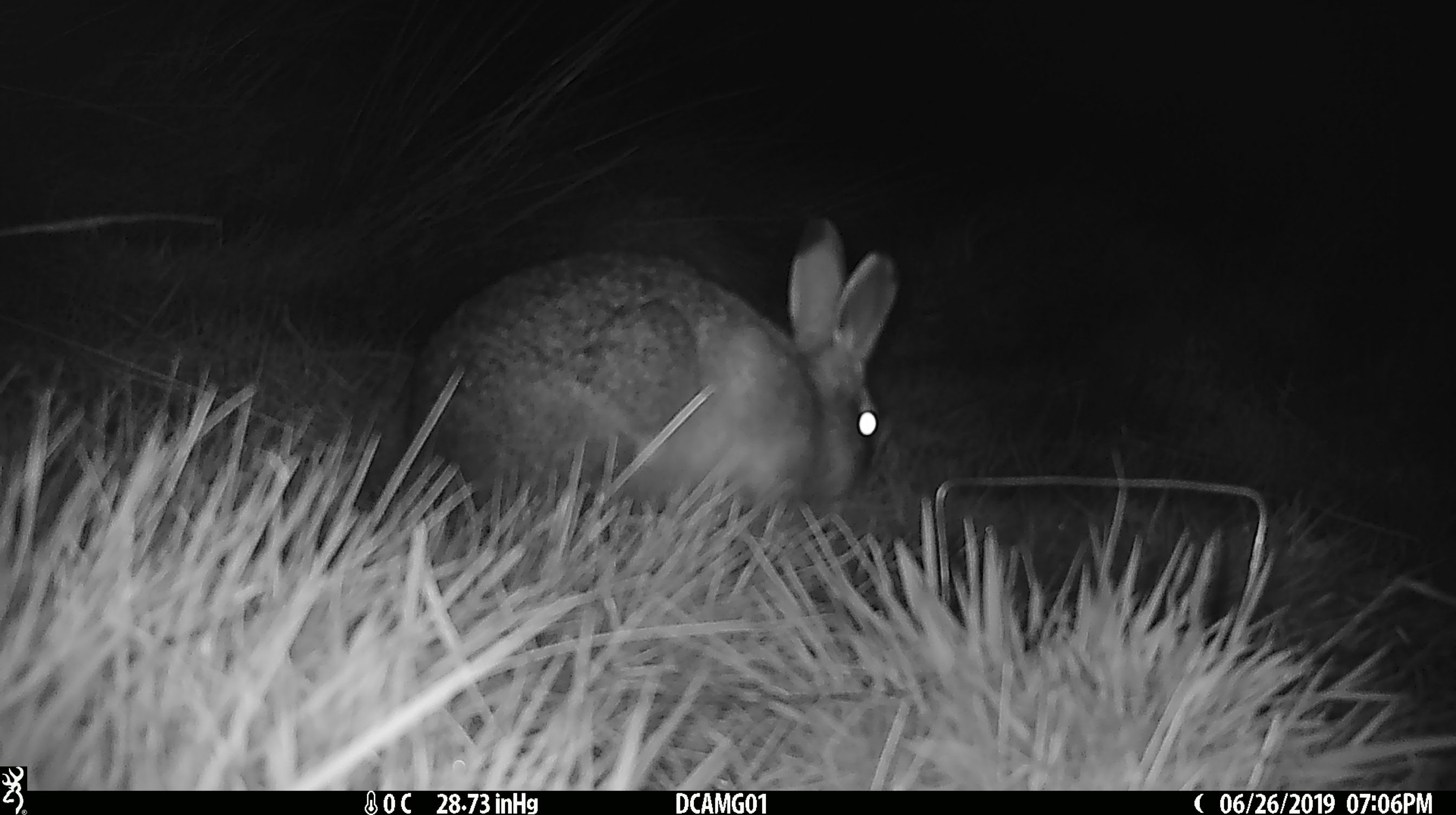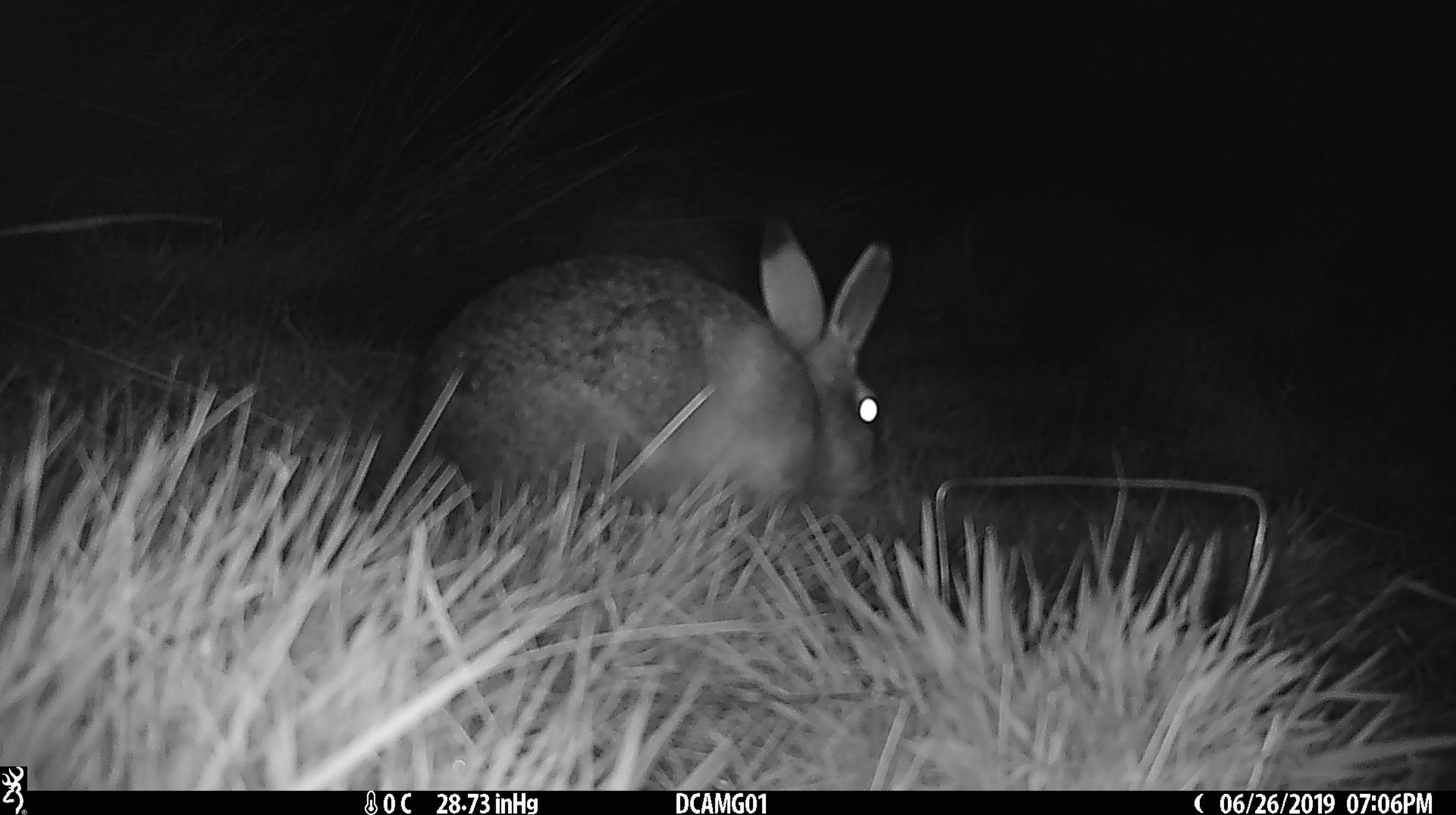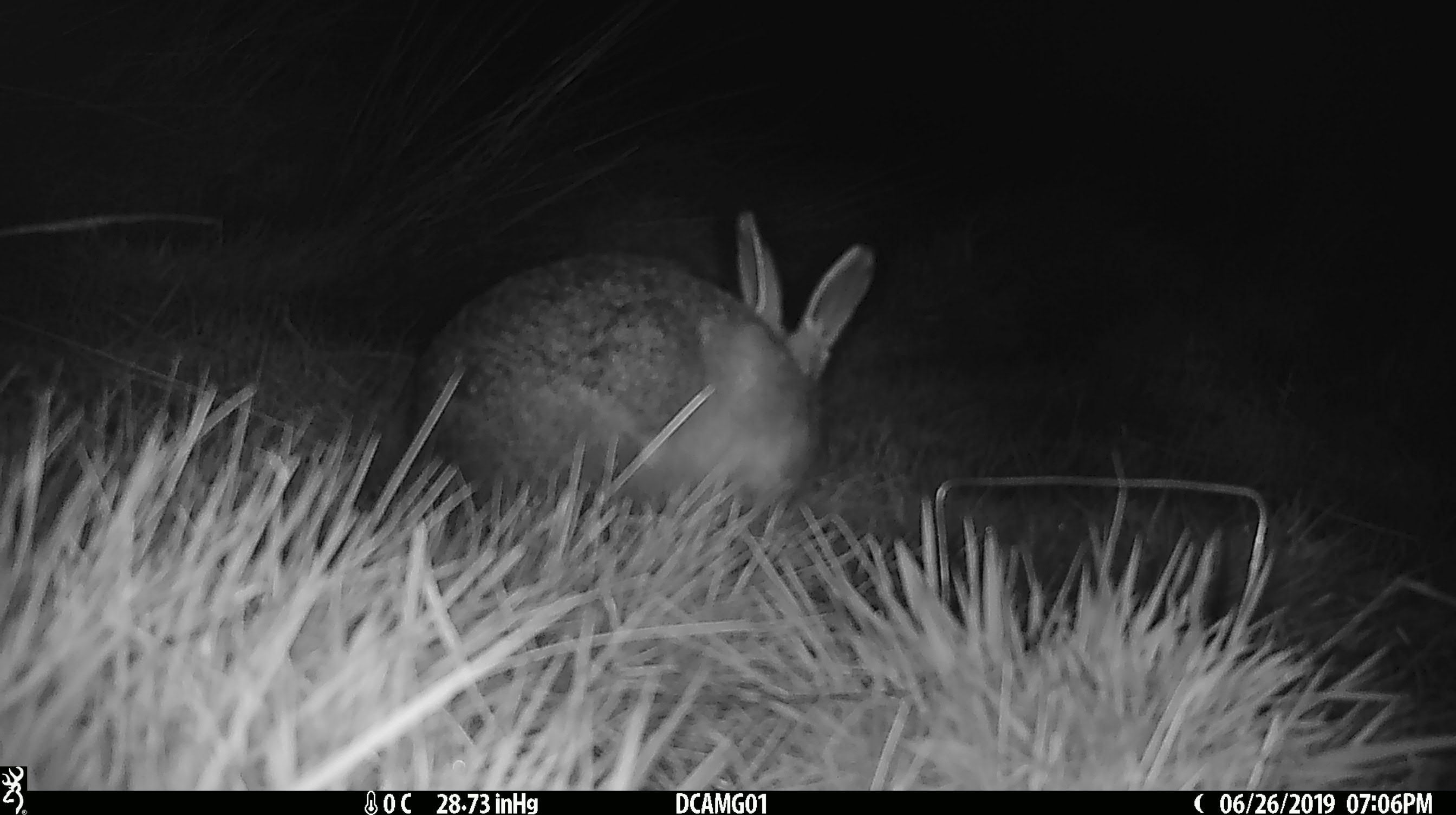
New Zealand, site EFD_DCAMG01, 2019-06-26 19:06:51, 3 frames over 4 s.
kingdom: Animalia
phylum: Chordata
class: Mammalia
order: Lagomorpha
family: Leporidae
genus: Lepus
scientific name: Lepus europaeus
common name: brown hare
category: hare